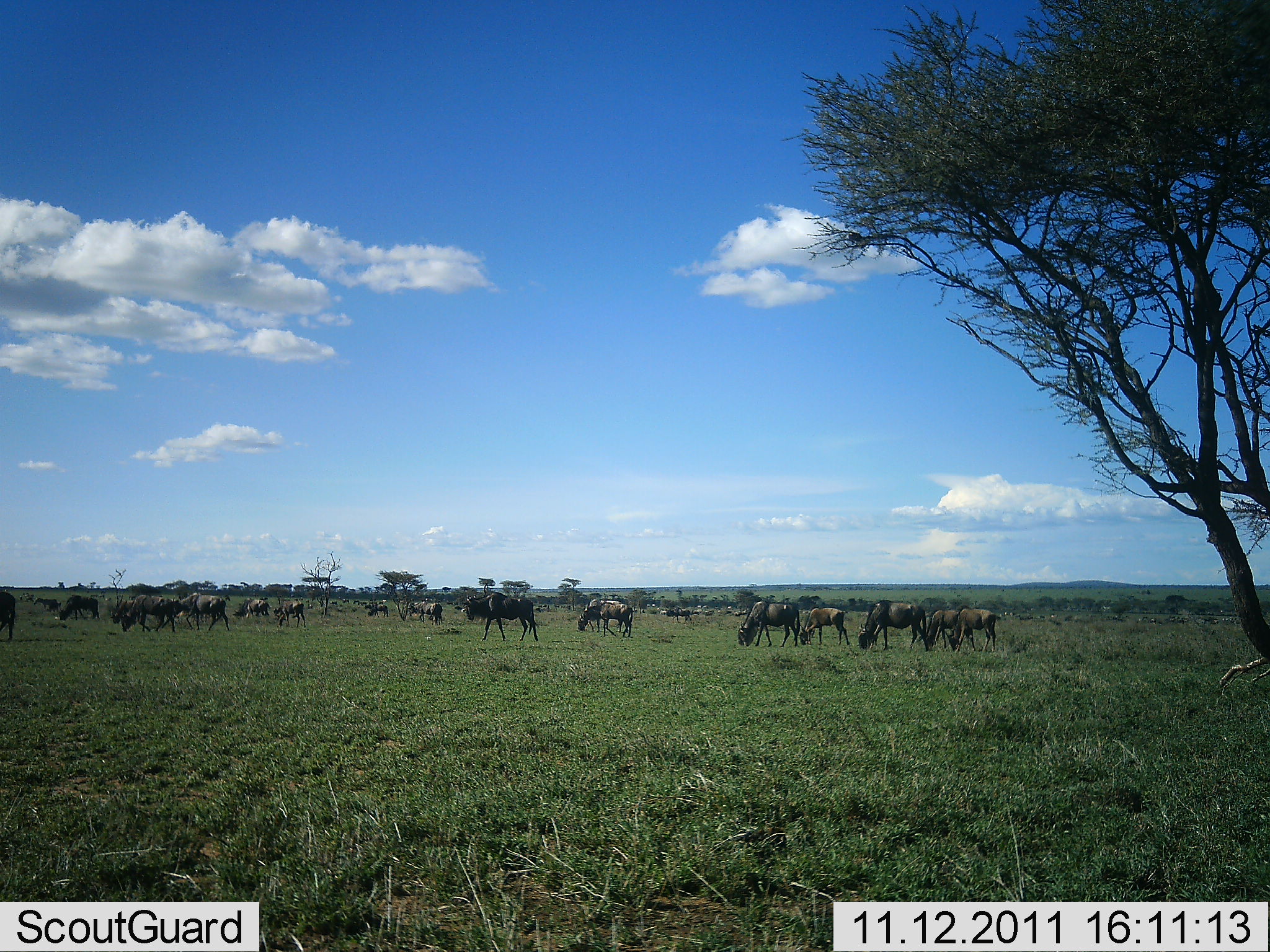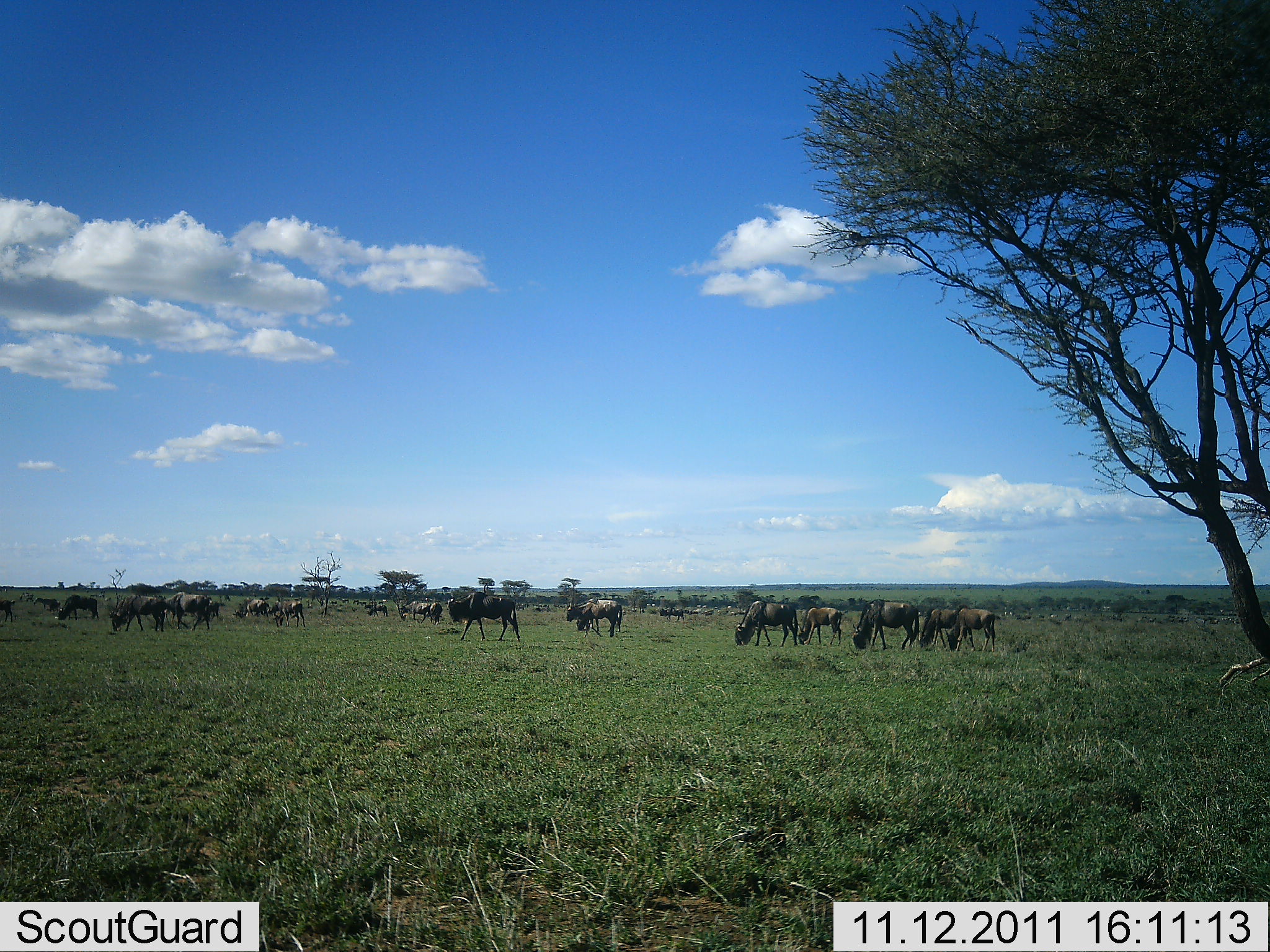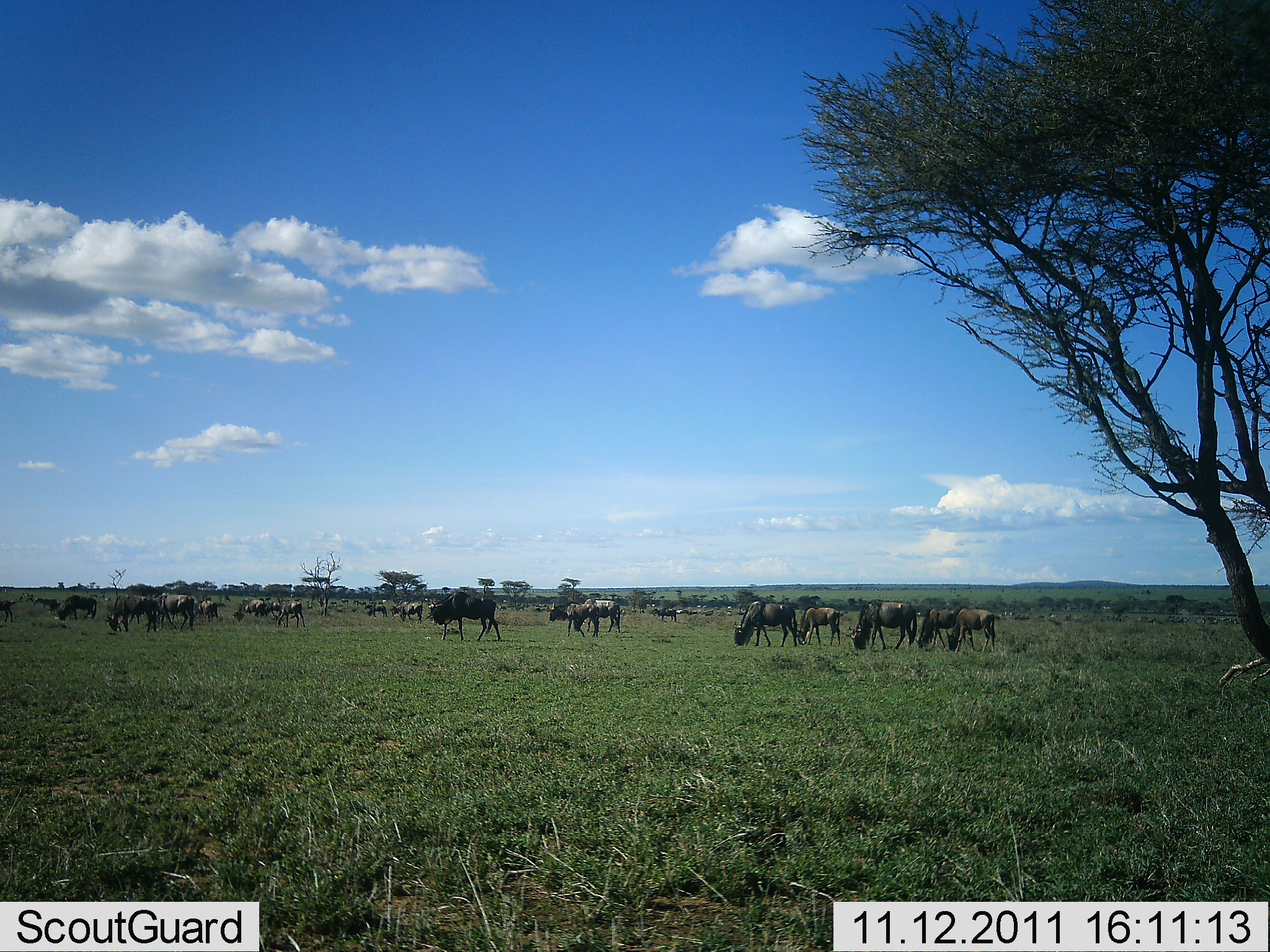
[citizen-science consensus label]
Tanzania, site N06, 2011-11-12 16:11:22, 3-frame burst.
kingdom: Animalia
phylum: Chordata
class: Mammalia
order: Artiodactyla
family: Bovidae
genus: Connochaetes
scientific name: Connochaetes taurinus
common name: blue wildebeest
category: wildebeest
Wildebeest (blue wildebeest) (Connochaetes taurinus), count 11-50. Behavior (volunteer vote fractions): standing 20%, resting 0%, moving 70%, interacting 0%. Young present (vote fraction): 0%. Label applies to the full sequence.